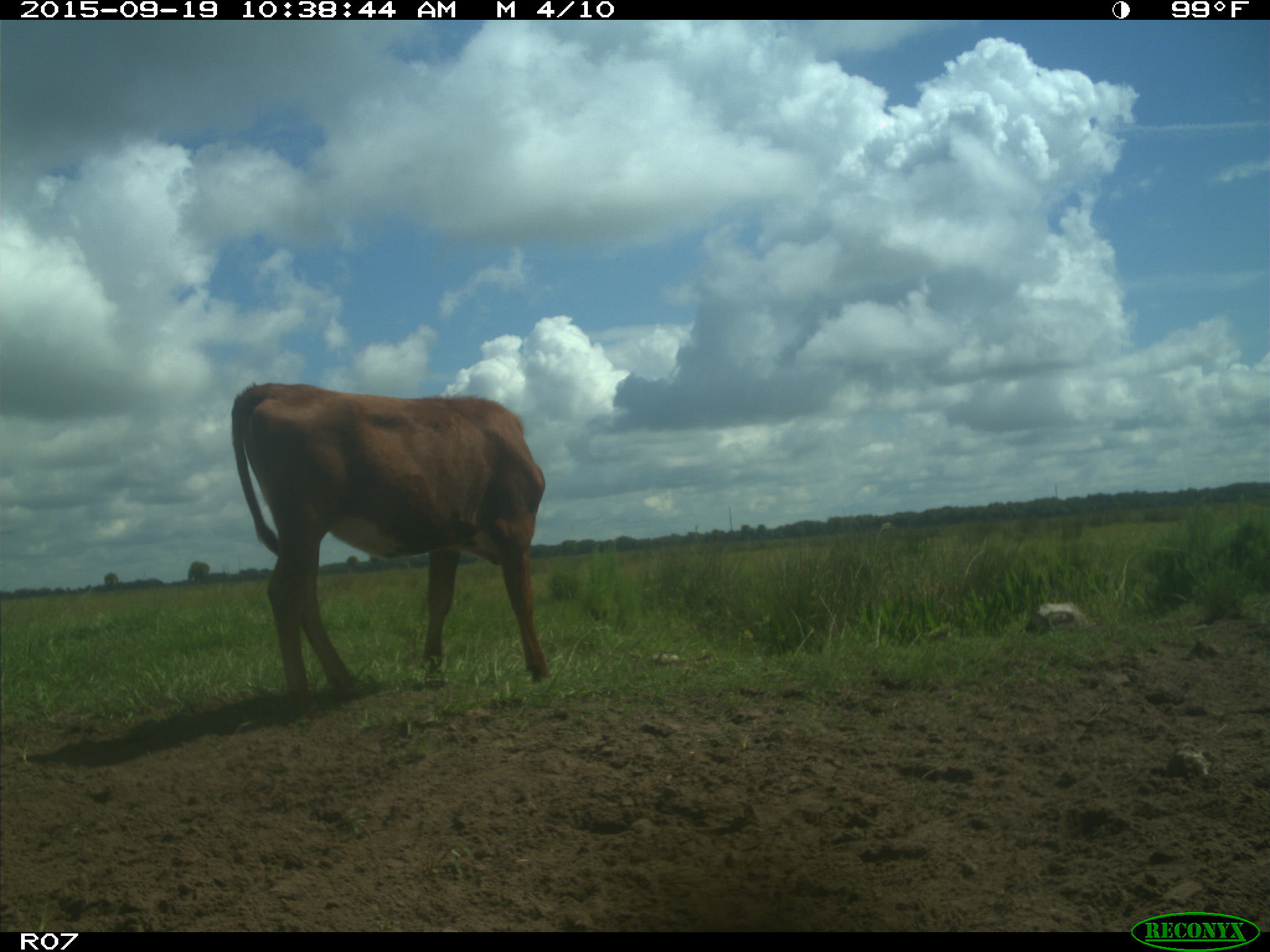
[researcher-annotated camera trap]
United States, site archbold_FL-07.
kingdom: Animalia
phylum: Chordata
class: Mammalia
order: Artiodactyla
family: Bovidae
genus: Bos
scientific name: Bos taurus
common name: domestic cow